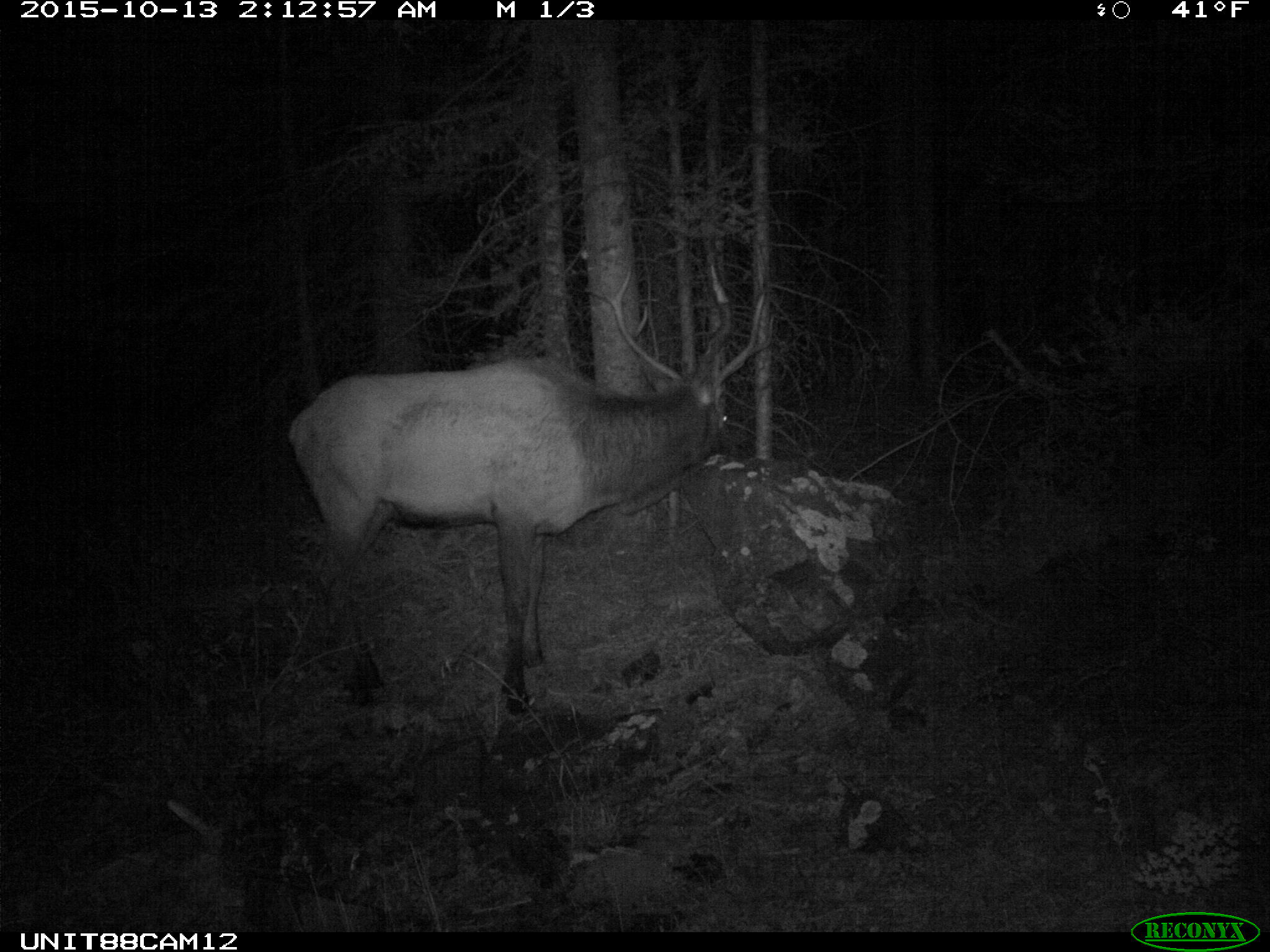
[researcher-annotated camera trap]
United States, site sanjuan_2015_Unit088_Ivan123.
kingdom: Animalia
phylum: Chordata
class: Mammalia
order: Artiodactyla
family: Cervidae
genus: Cervus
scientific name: Cervus elaphus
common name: red deer